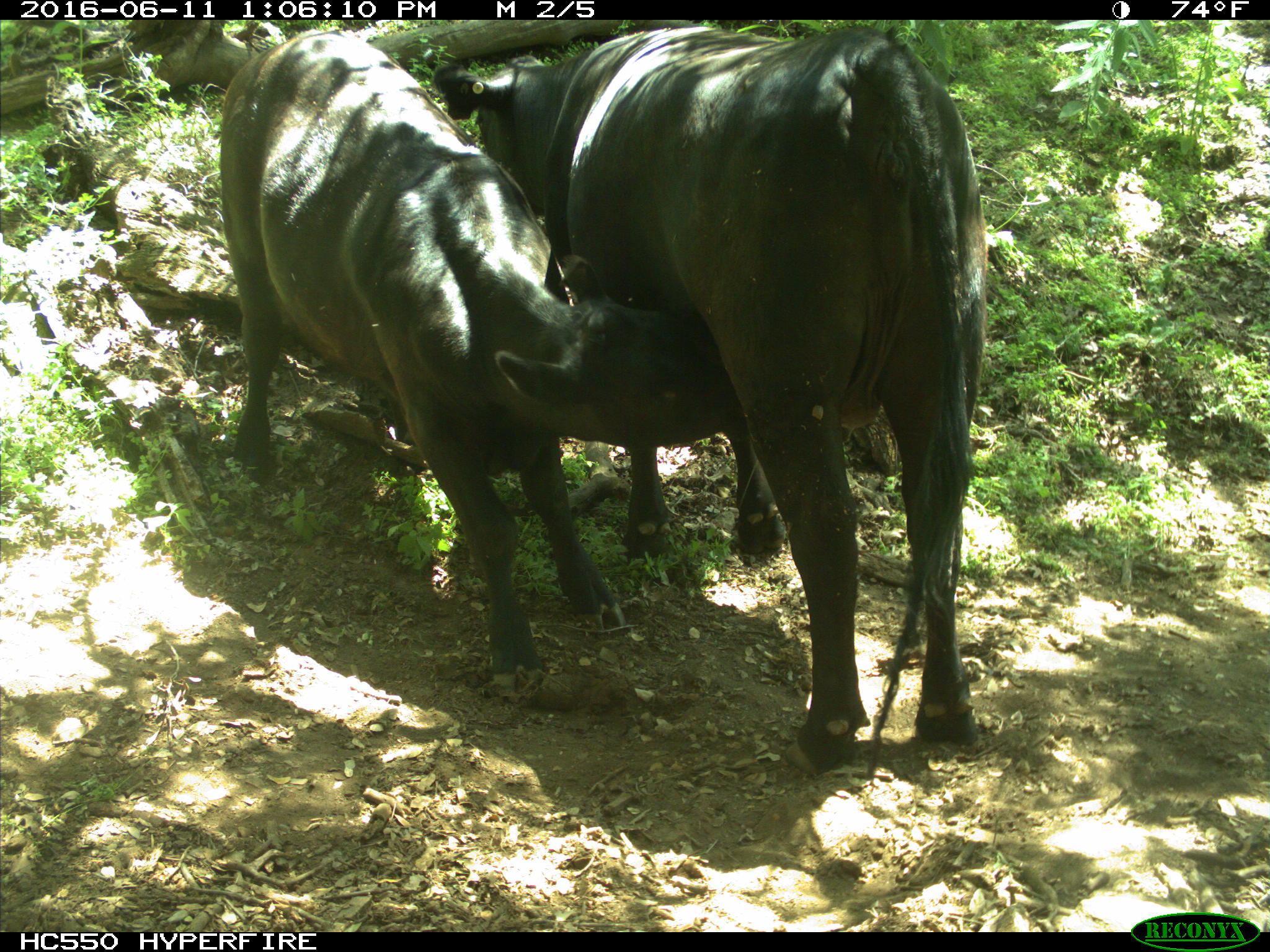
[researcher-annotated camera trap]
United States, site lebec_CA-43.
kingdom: Animalia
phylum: Chordata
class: Mammalia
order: Artiodactyla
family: Bovidae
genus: Bos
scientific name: Bos taurus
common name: domestic cow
Bos taurus (domestic cow).